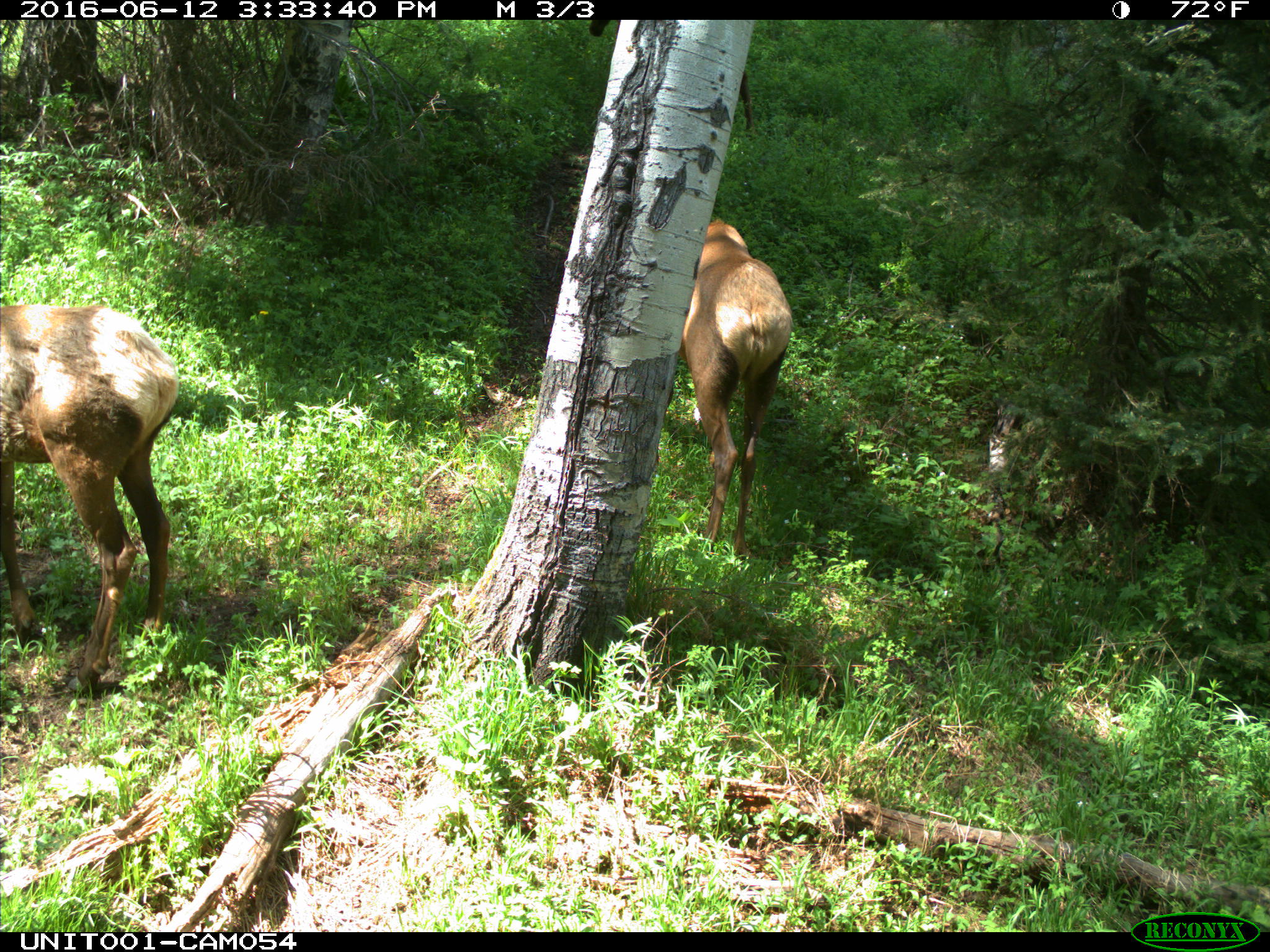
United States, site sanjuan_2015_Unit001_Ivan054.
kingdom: Animalia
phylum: Chordata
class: Mammalia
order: Artiodactyla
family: Cervidae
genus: Cervus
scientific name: Cervus elaphus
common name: red deer